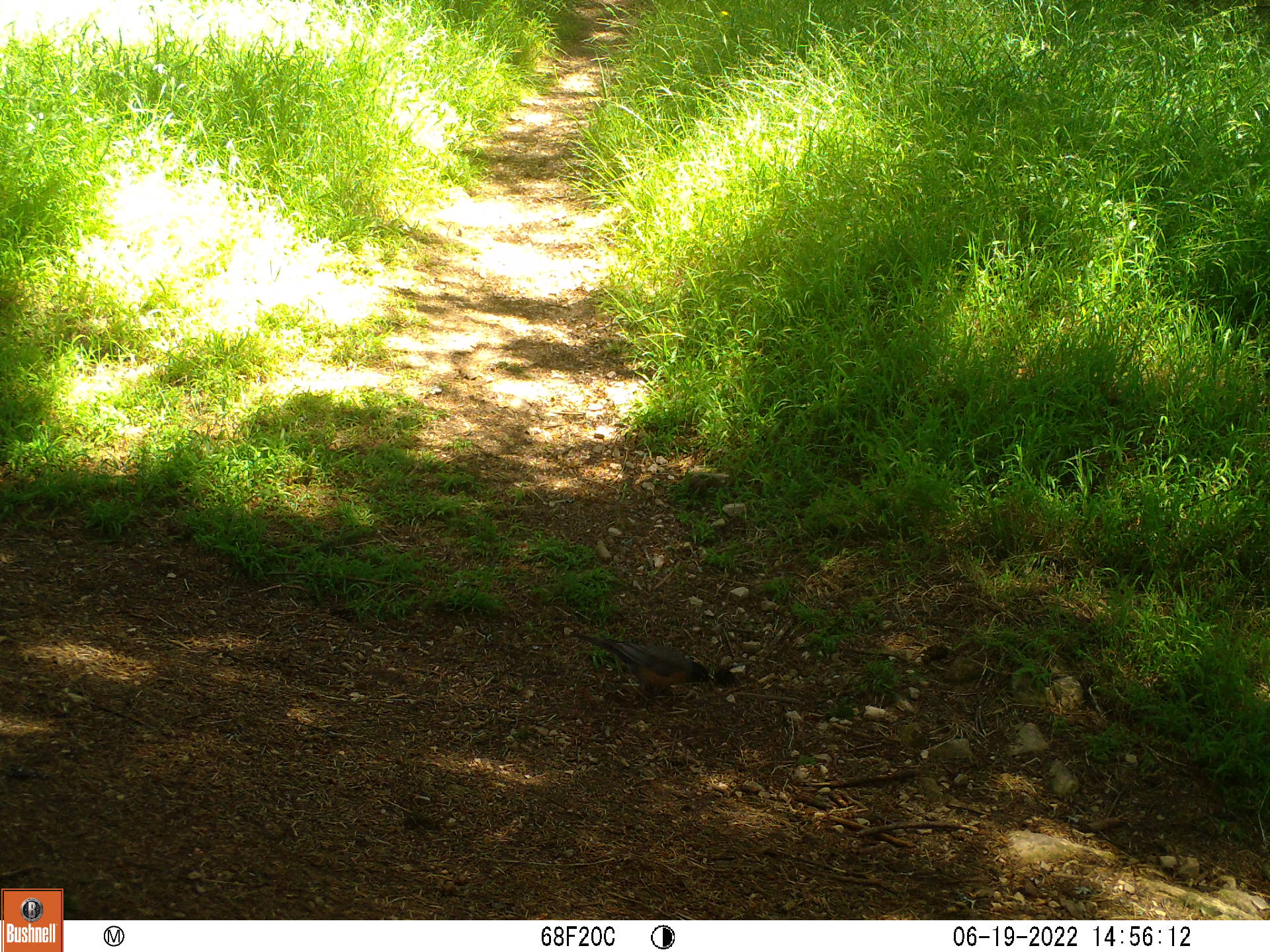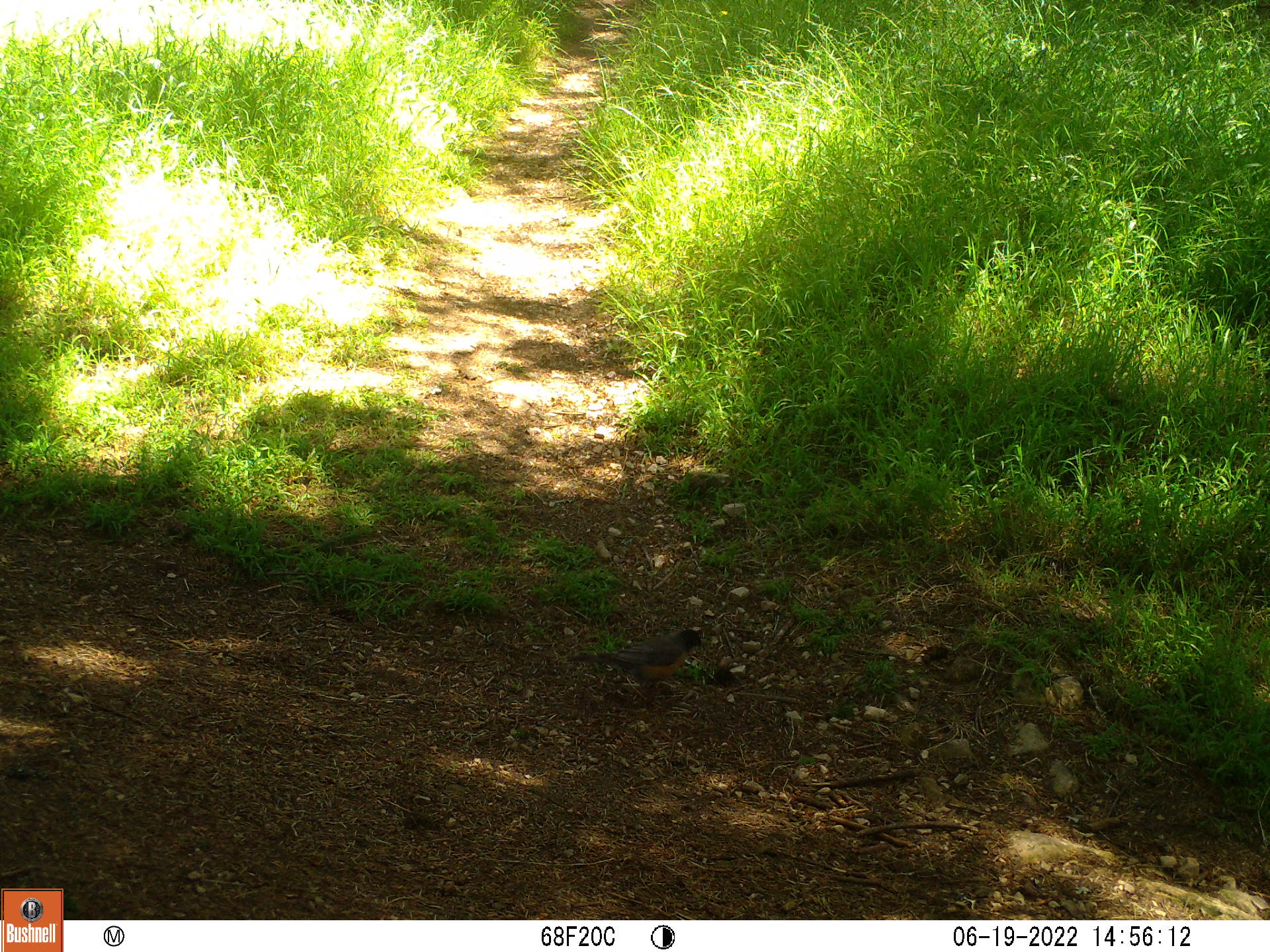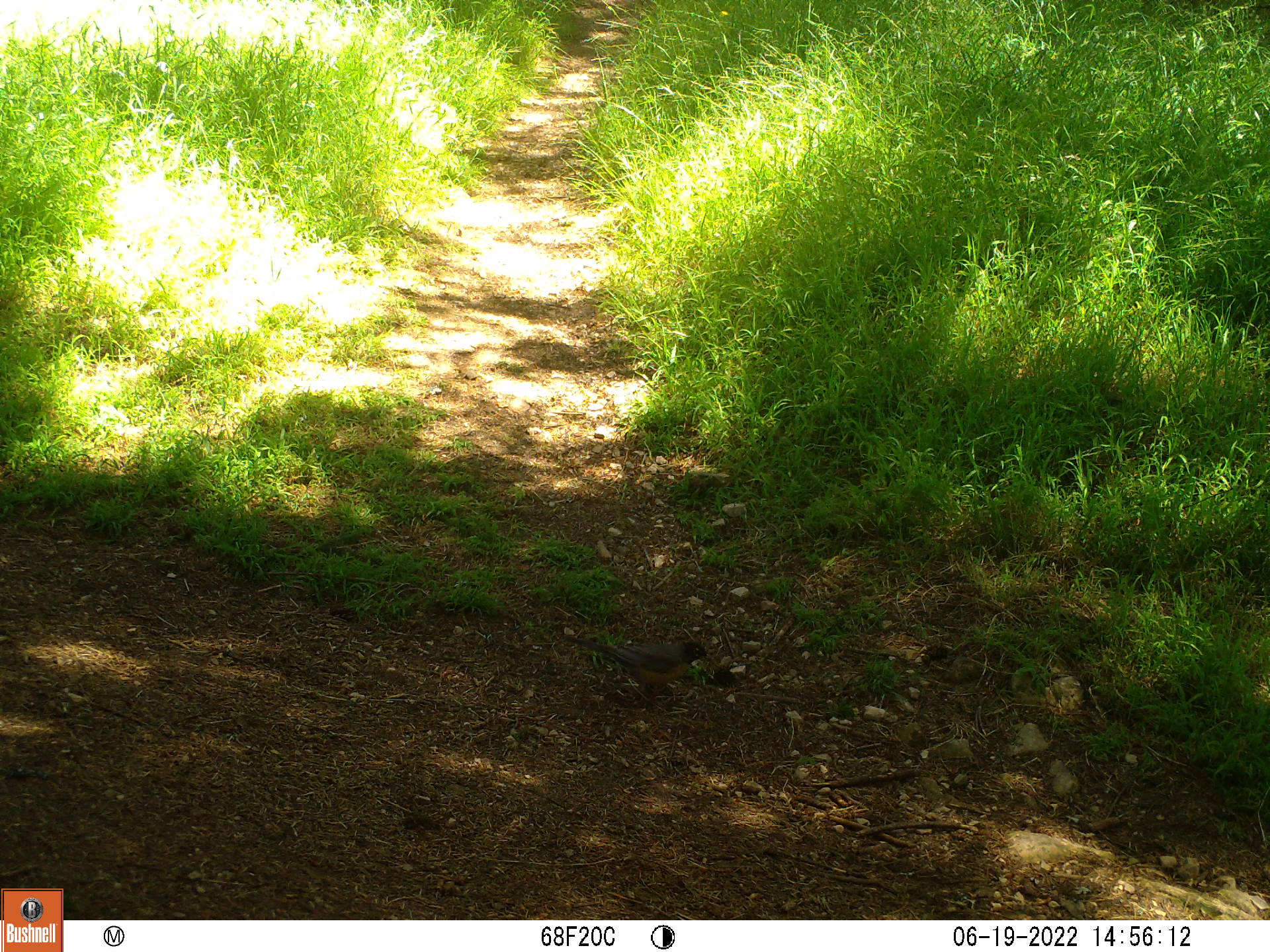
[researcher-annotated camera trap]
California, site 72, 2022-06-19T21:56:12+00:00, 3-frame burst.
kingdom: Animalia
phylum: Chordata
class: Aves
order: Passeriformes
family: Turdidae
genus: Turdus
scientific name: Turdus migratorius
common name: american robin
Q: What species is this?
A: American robin (Turdus migratorius).